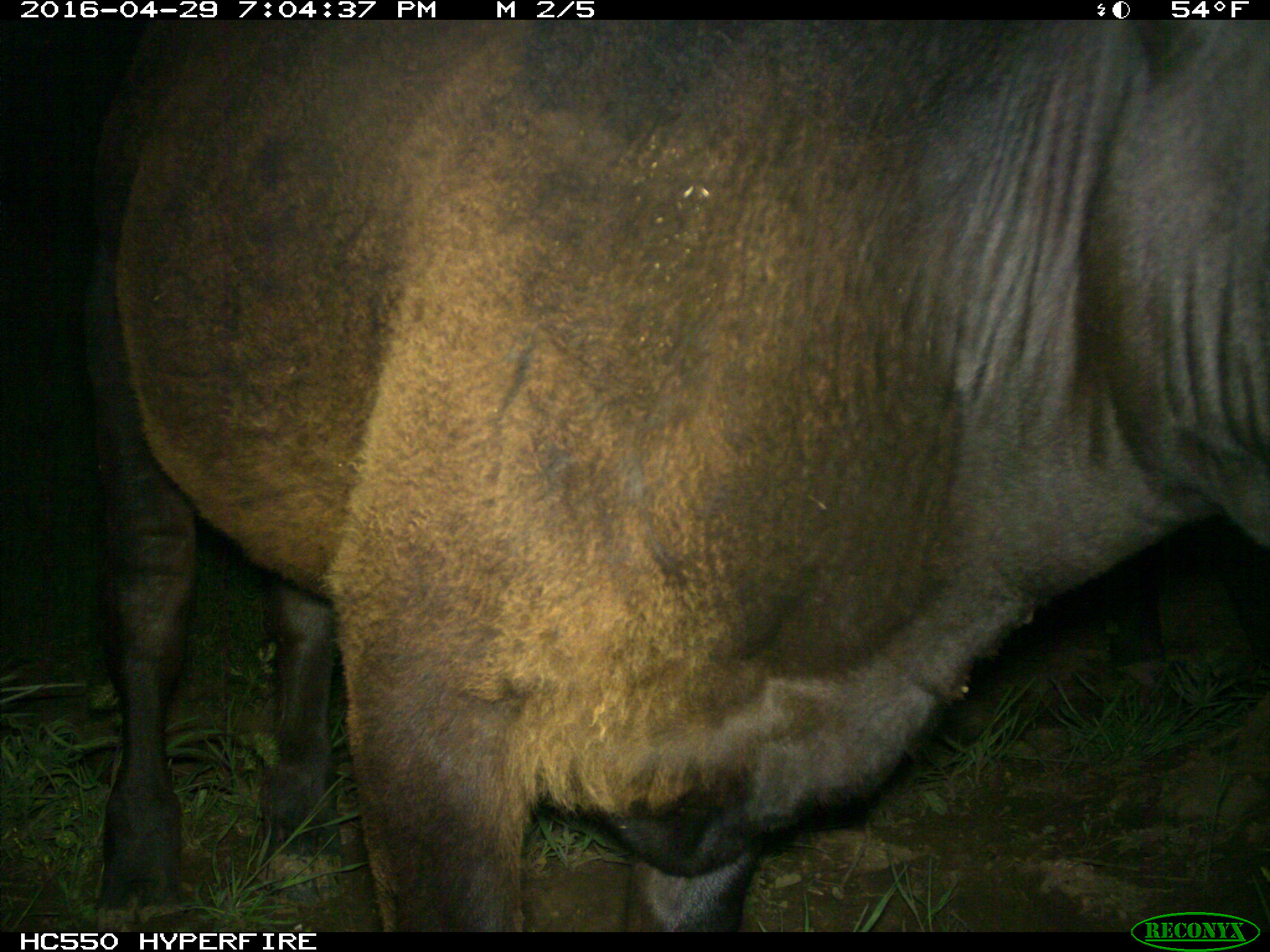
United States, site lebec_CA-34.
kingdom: Animalia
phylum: Chordata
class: Mammalia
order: Artiodactyla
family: Bovidae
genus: Bos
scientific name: Bos taurus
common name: domestic cow